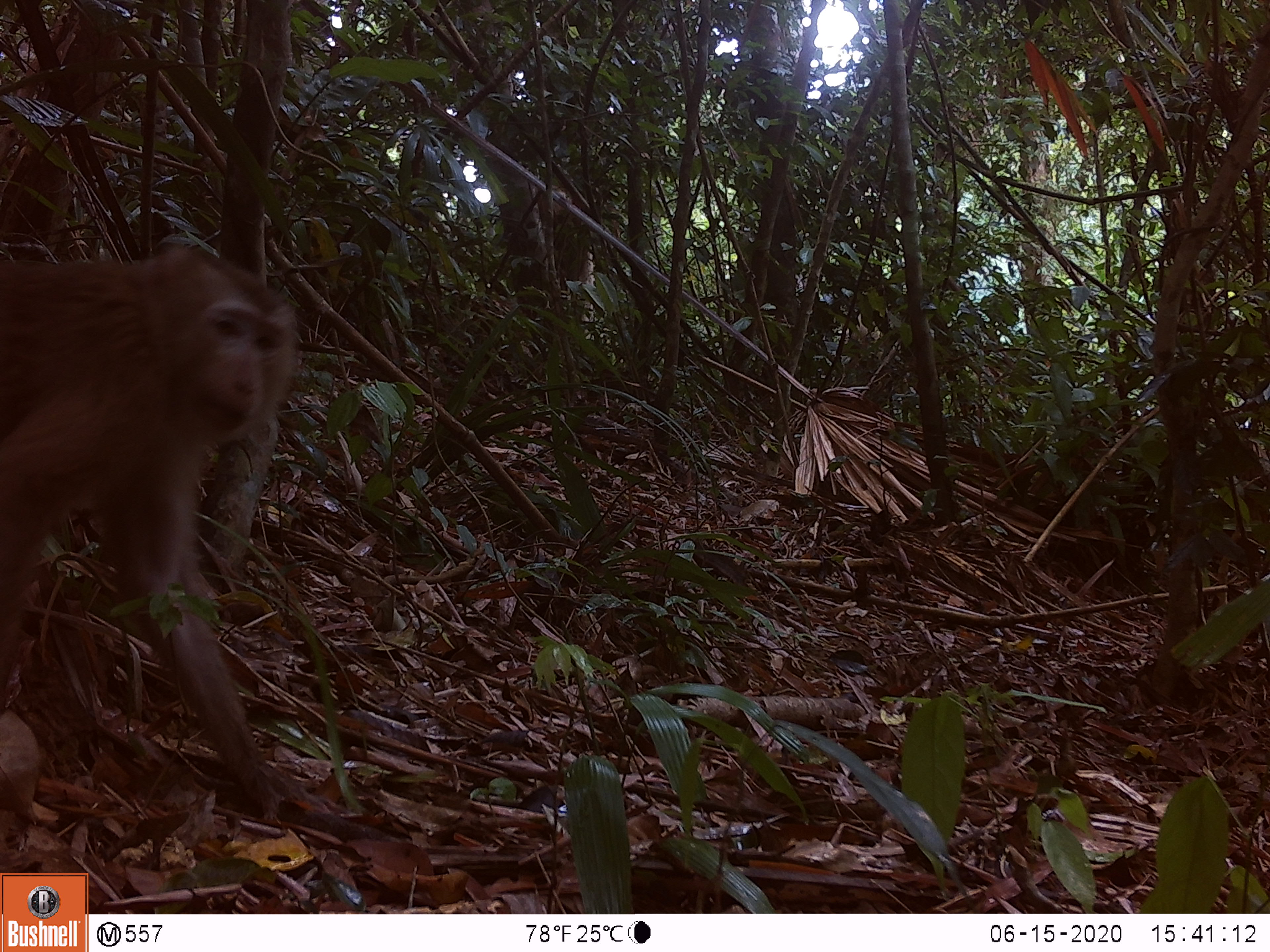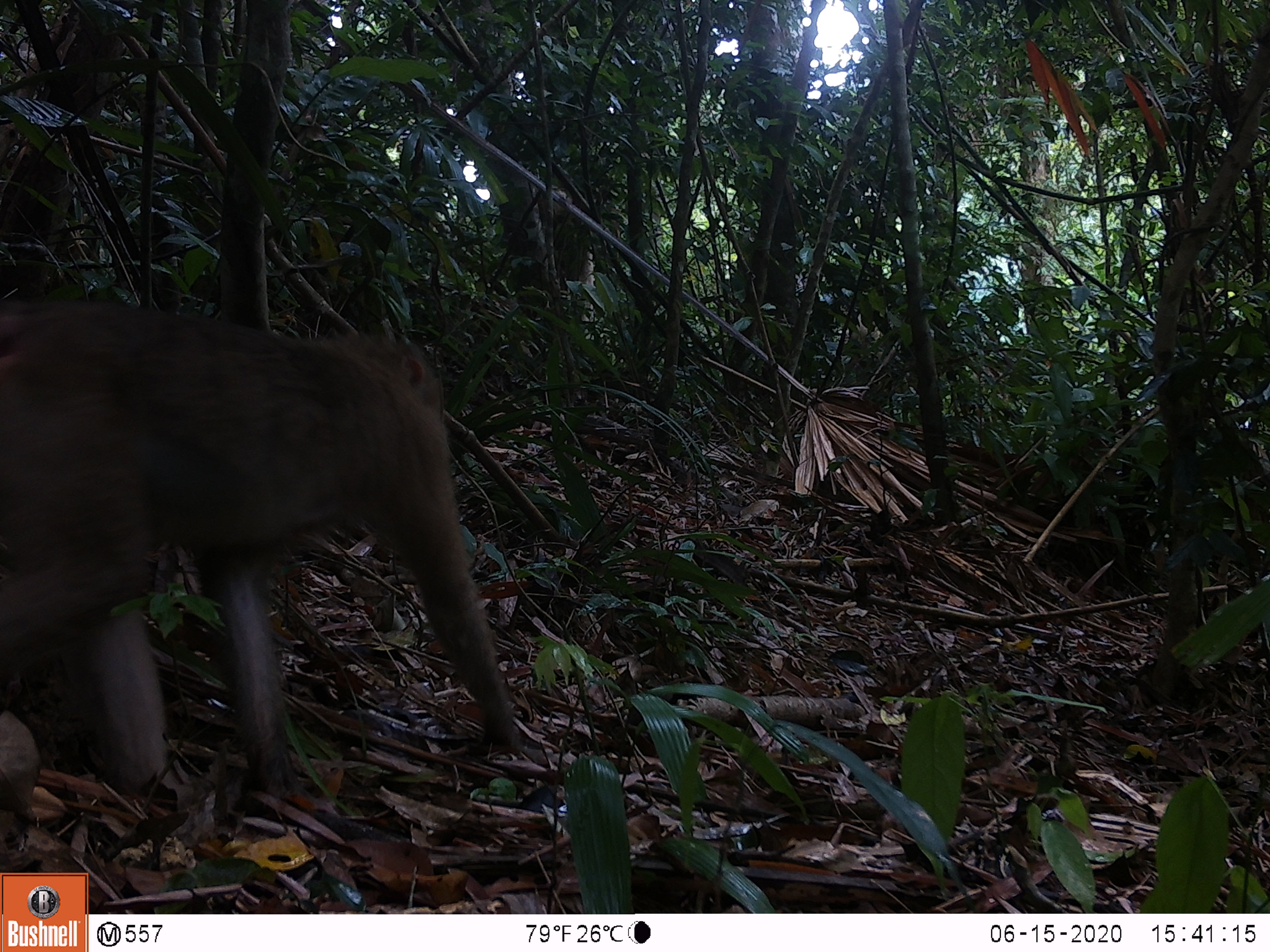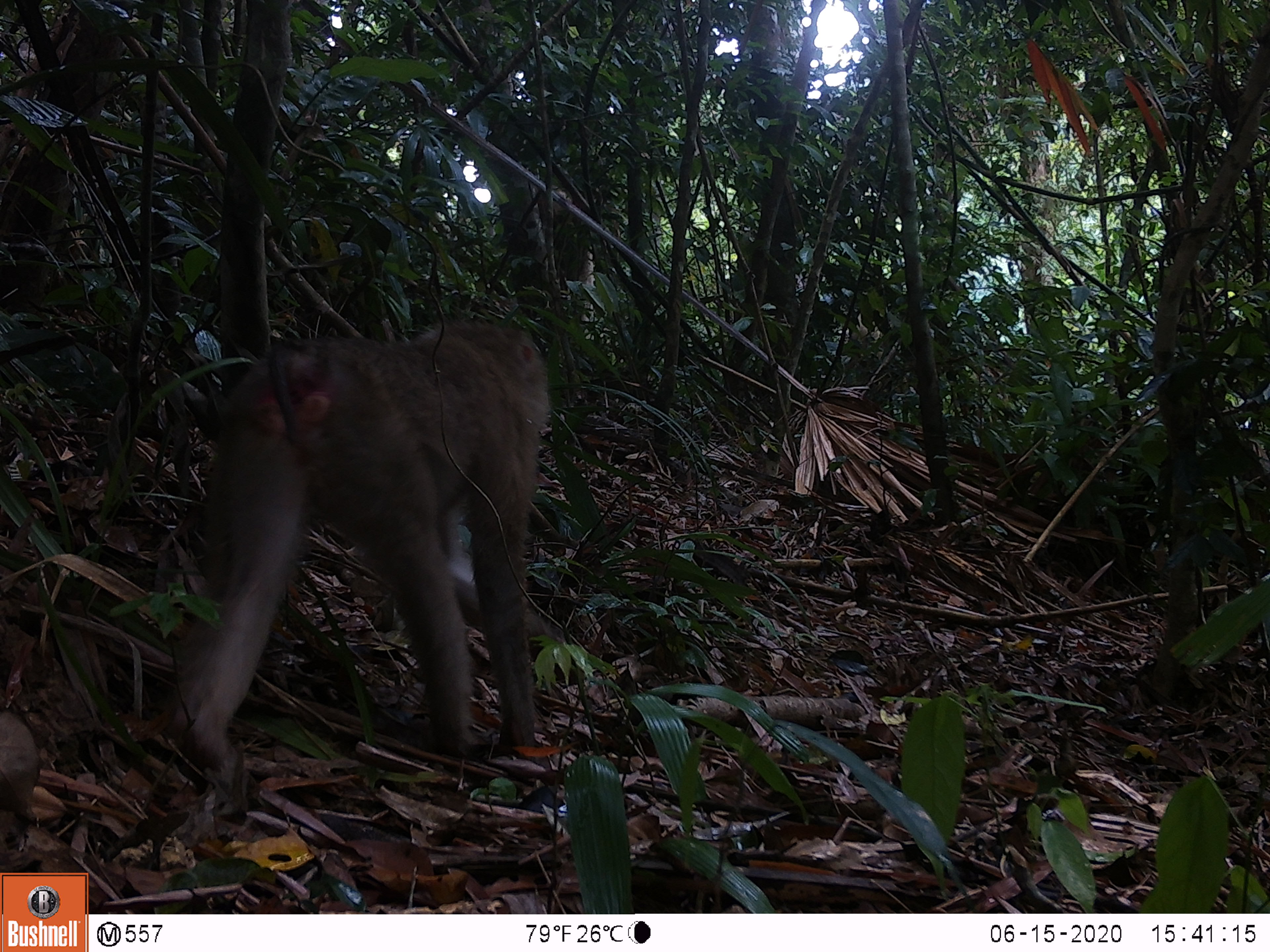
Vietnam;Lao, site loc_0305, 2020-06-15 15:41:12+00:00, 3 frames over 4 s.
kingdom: Animalia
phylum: Chordata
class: Mammalia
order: Primates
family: Cercopithecidae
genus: Macaca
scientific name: Macaca nemestrina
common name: pig-tailed macaque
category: pig tailed macaque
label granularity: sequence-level